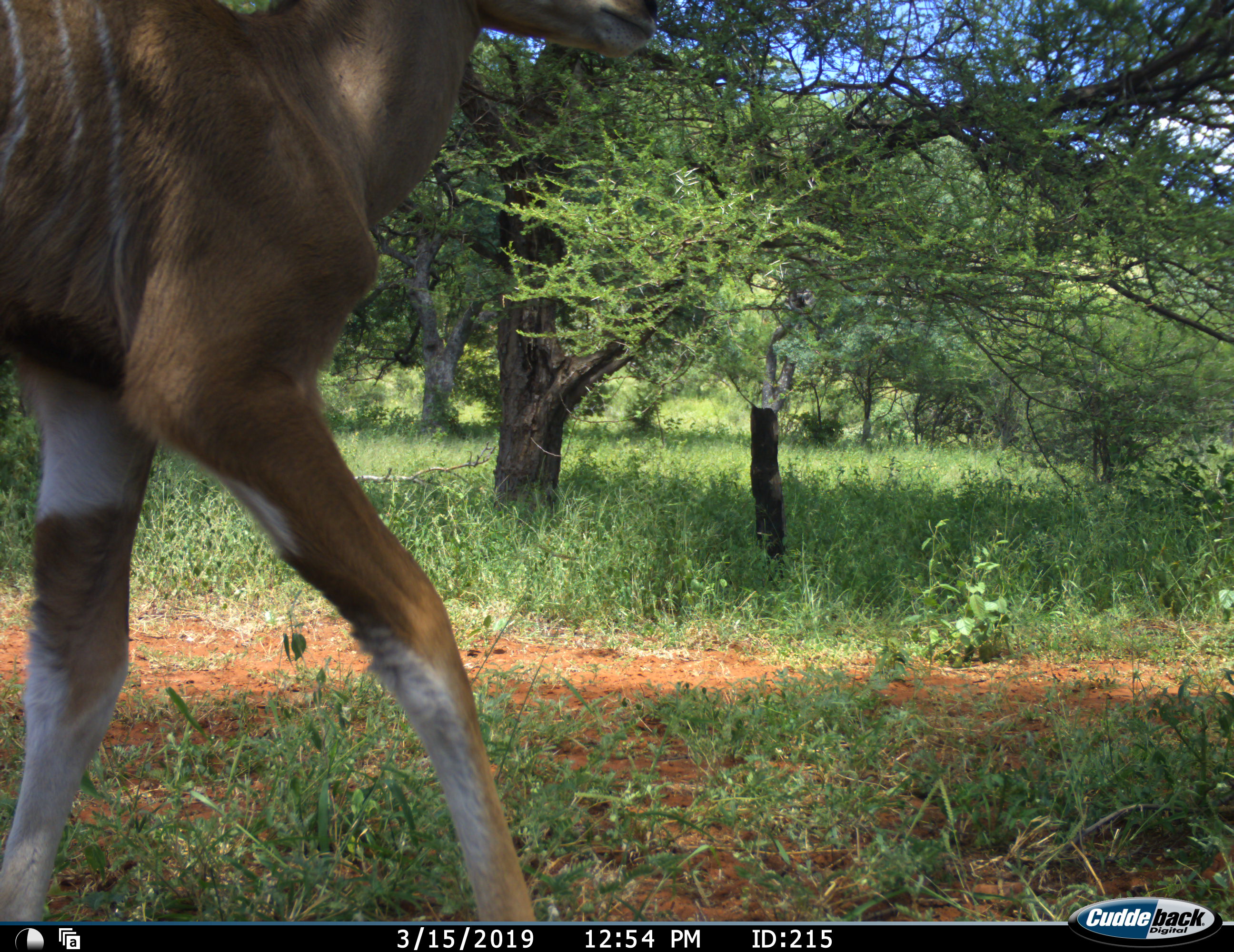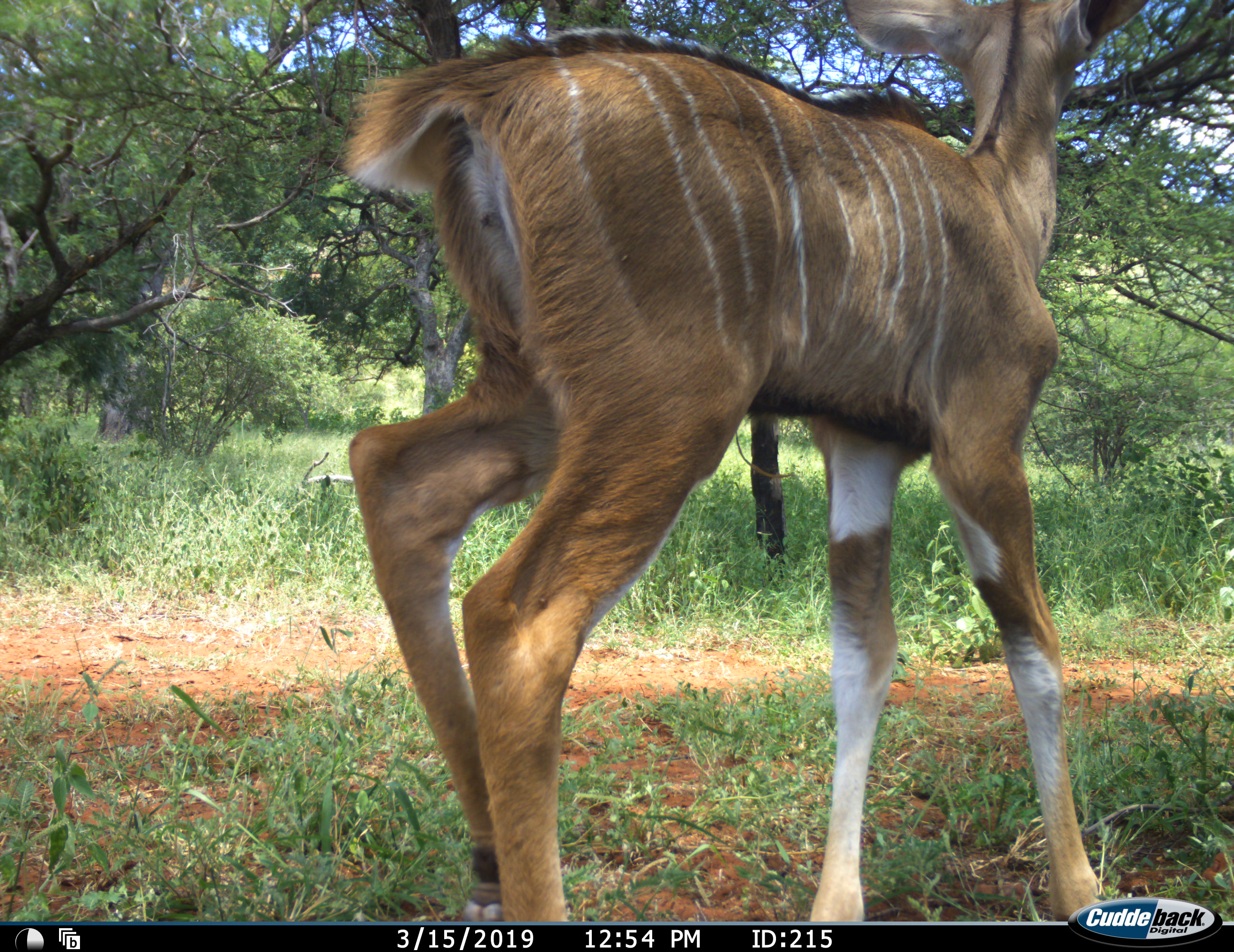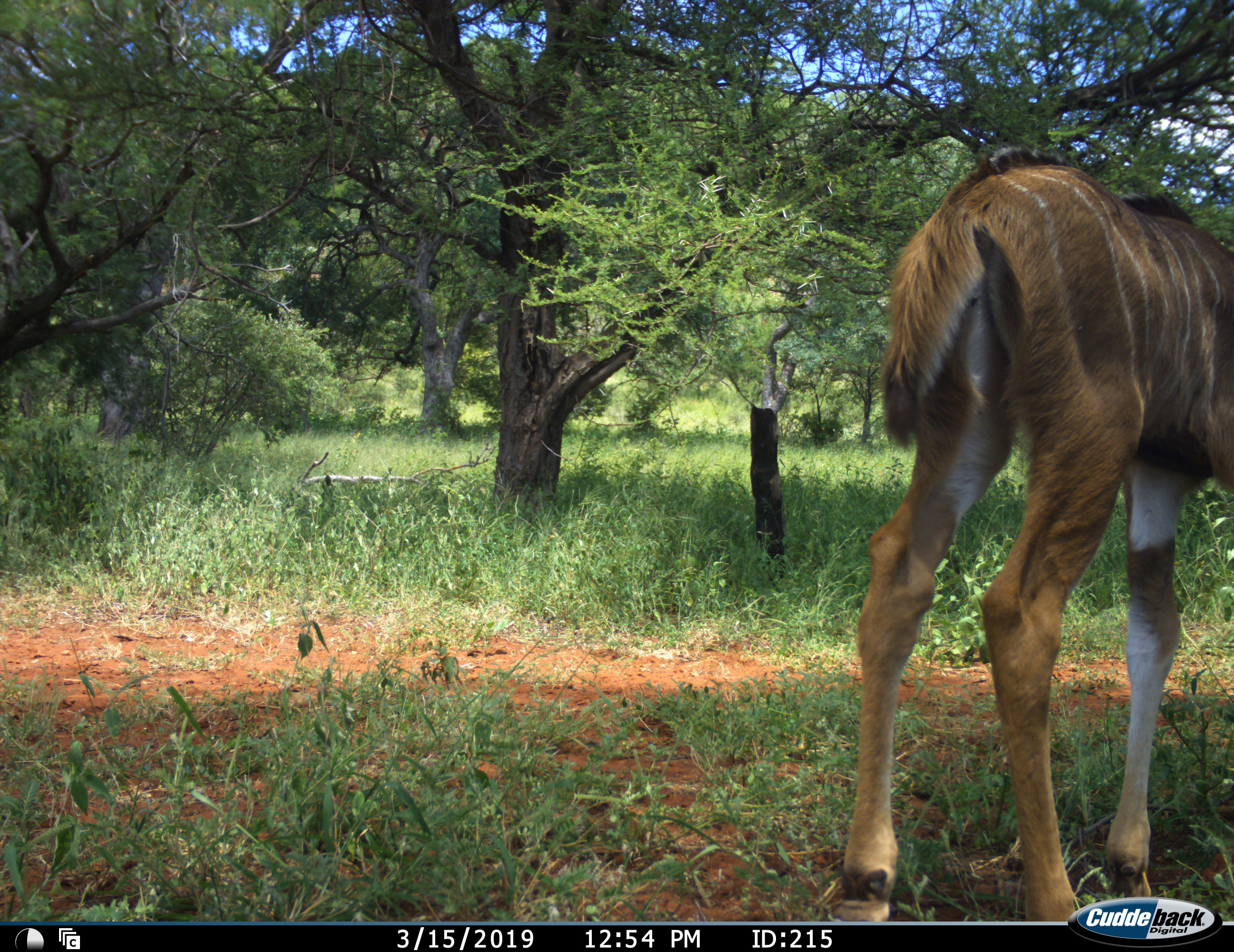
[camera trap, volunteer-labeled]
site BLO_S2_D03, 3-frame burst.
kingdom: Animalia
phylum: Chordata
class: Mammalia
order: Artiodactyla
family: Bovidae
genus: Tragelaphus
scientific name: Tragelaphus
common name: kudu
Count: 1.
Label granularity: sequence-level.